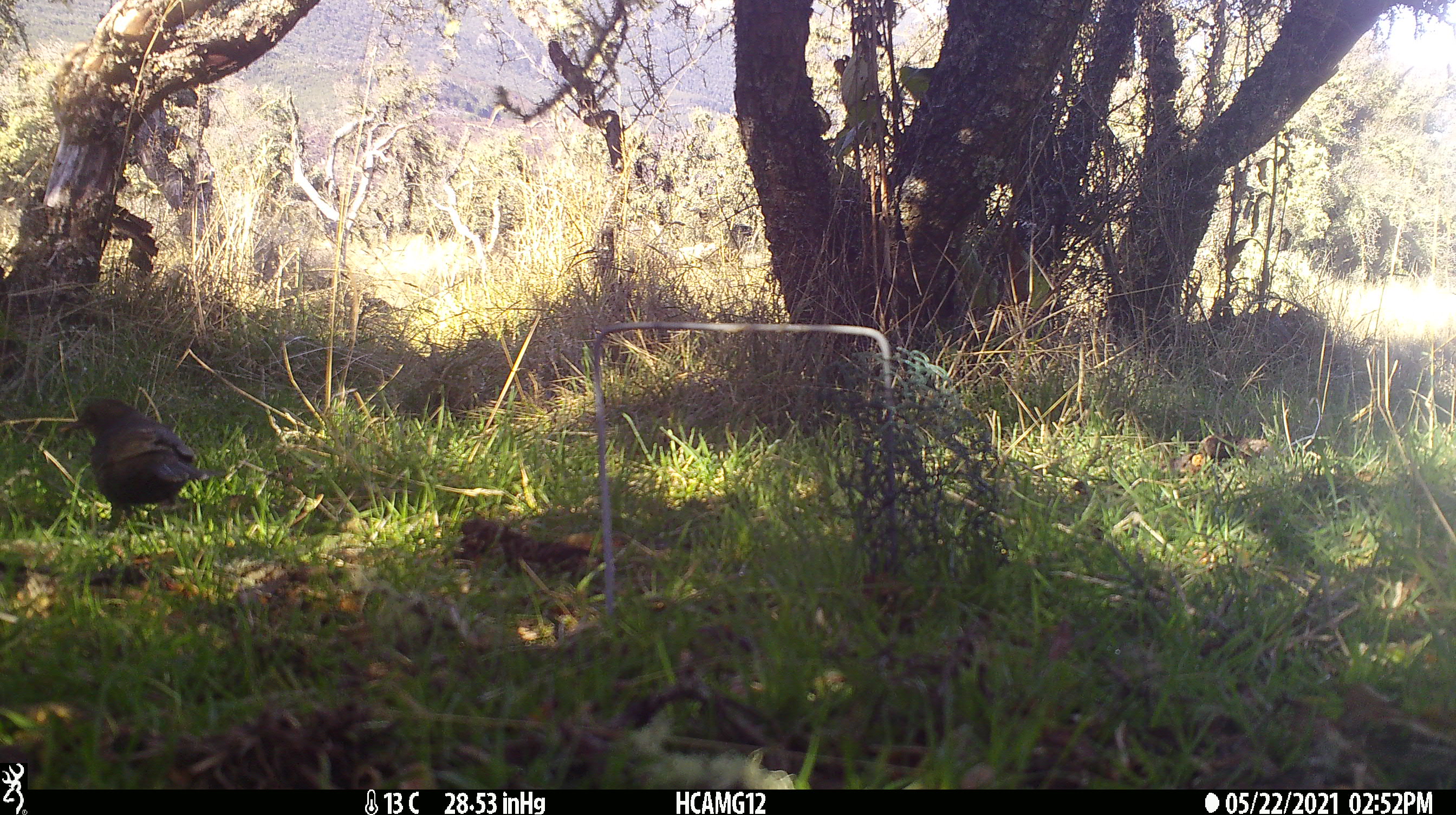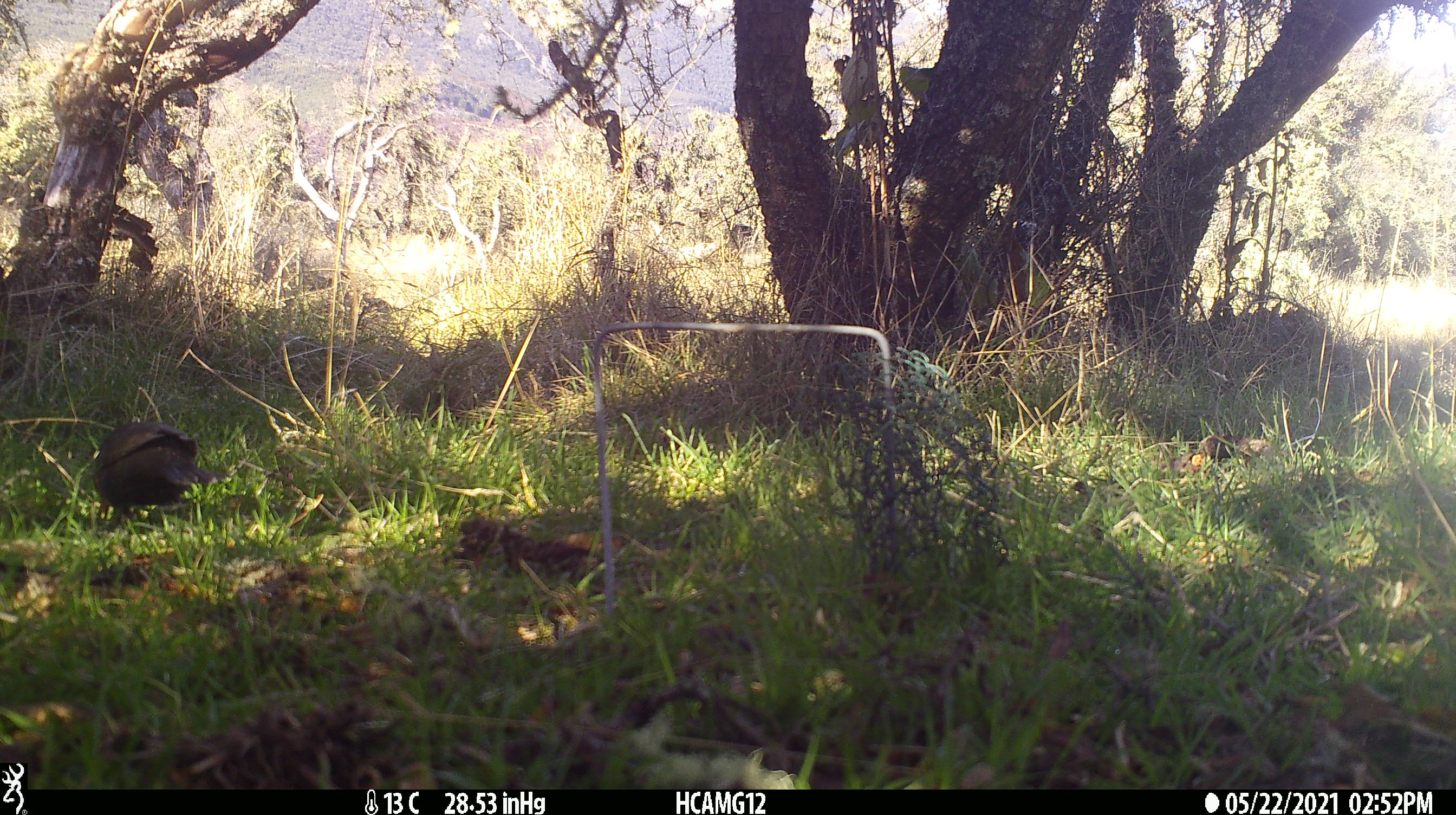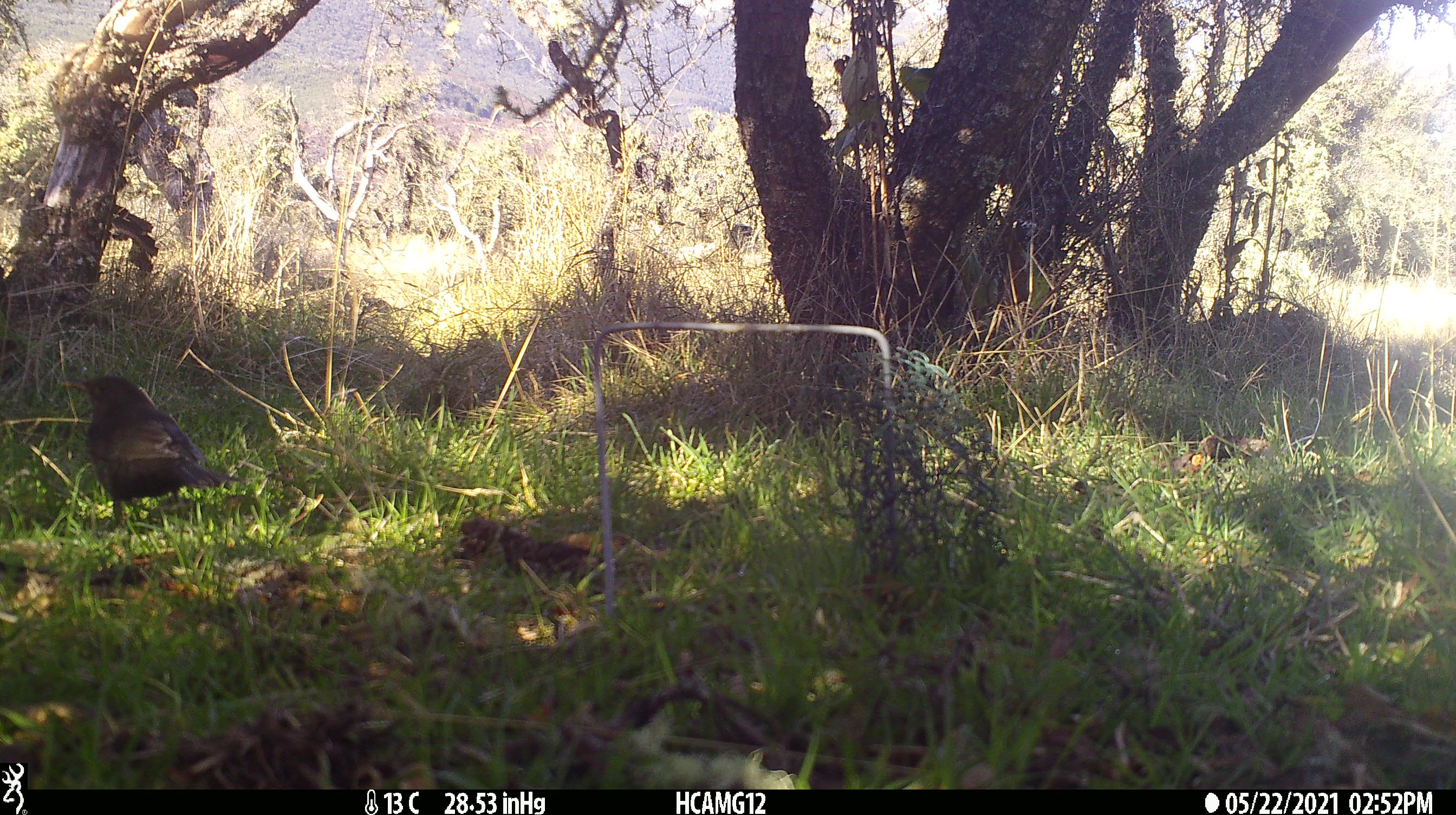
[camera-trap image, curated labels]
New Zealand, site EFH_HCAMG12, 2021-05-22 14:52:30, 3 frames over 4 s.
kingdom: Animalia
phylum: Chordata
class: Aves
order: Passeriformes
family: Turdidae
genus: Turdus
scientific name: Turdus merula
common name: eurasian blackbird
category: blackbird